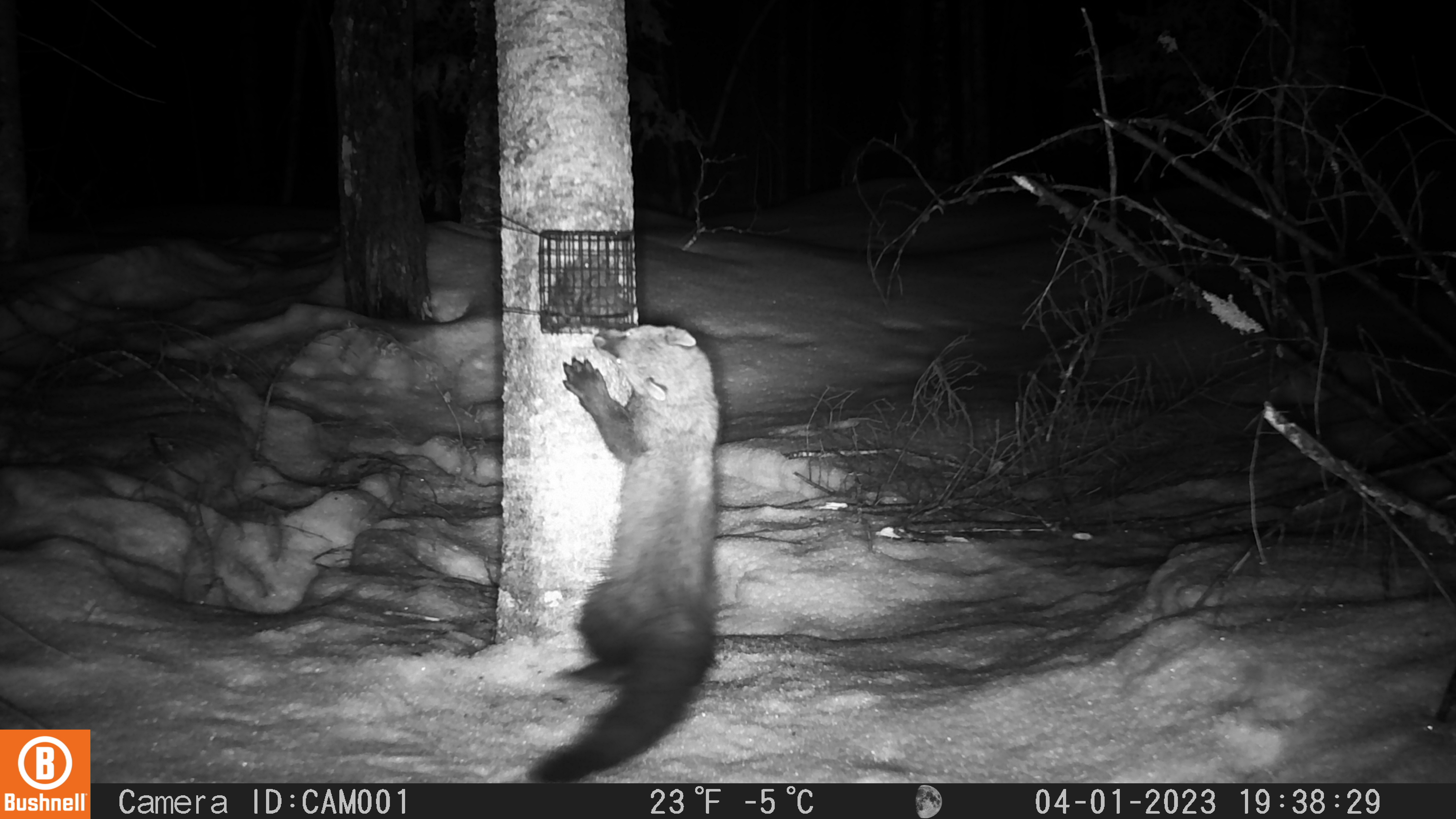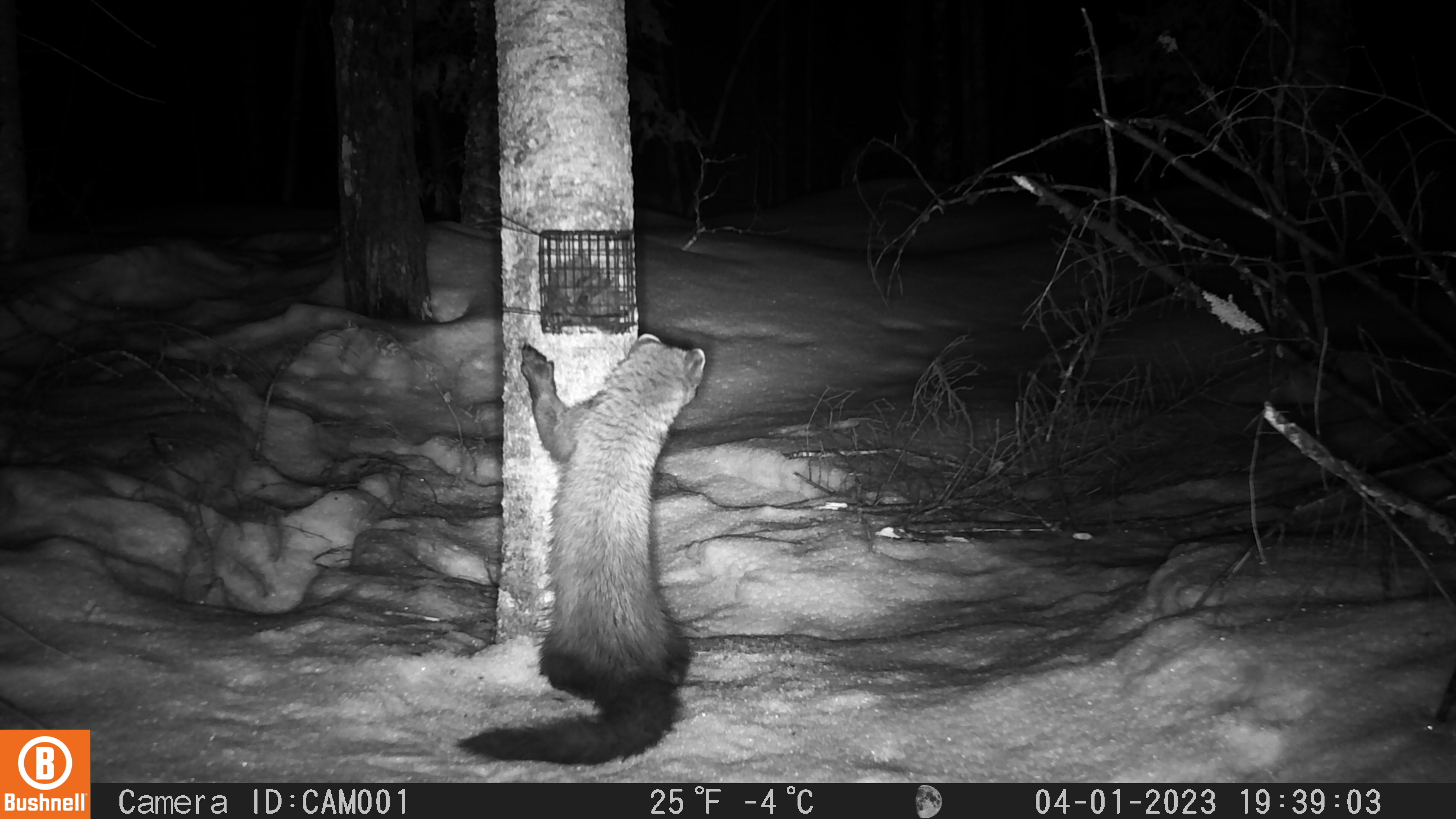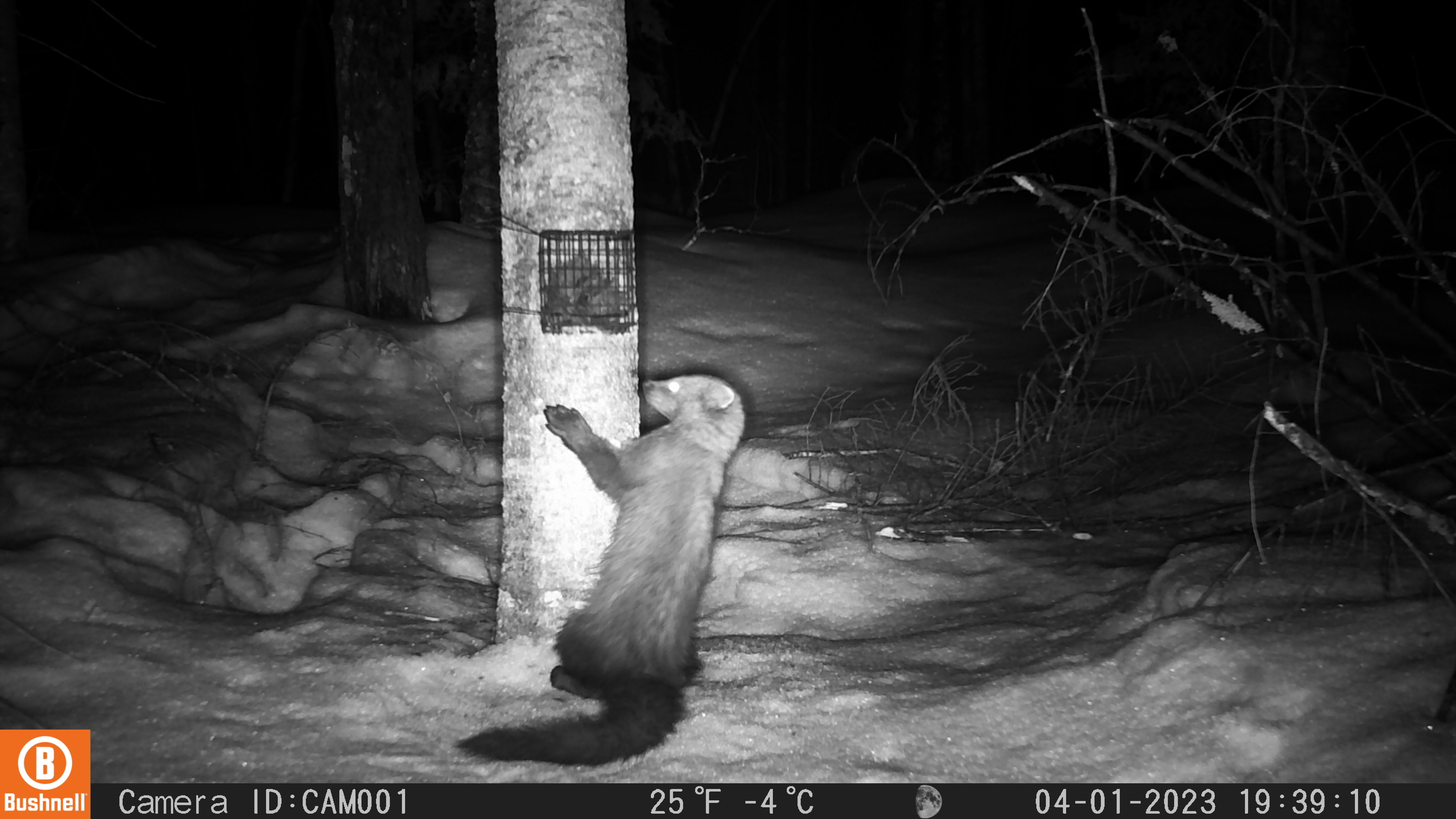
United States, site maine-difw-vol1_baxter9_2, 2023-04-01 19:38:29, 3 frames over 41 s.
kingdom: Animalia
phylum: Chordata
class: Mammalia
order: Carnivora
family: Mustelidae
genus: Pekania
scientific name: Pekania pennanti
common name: fisher